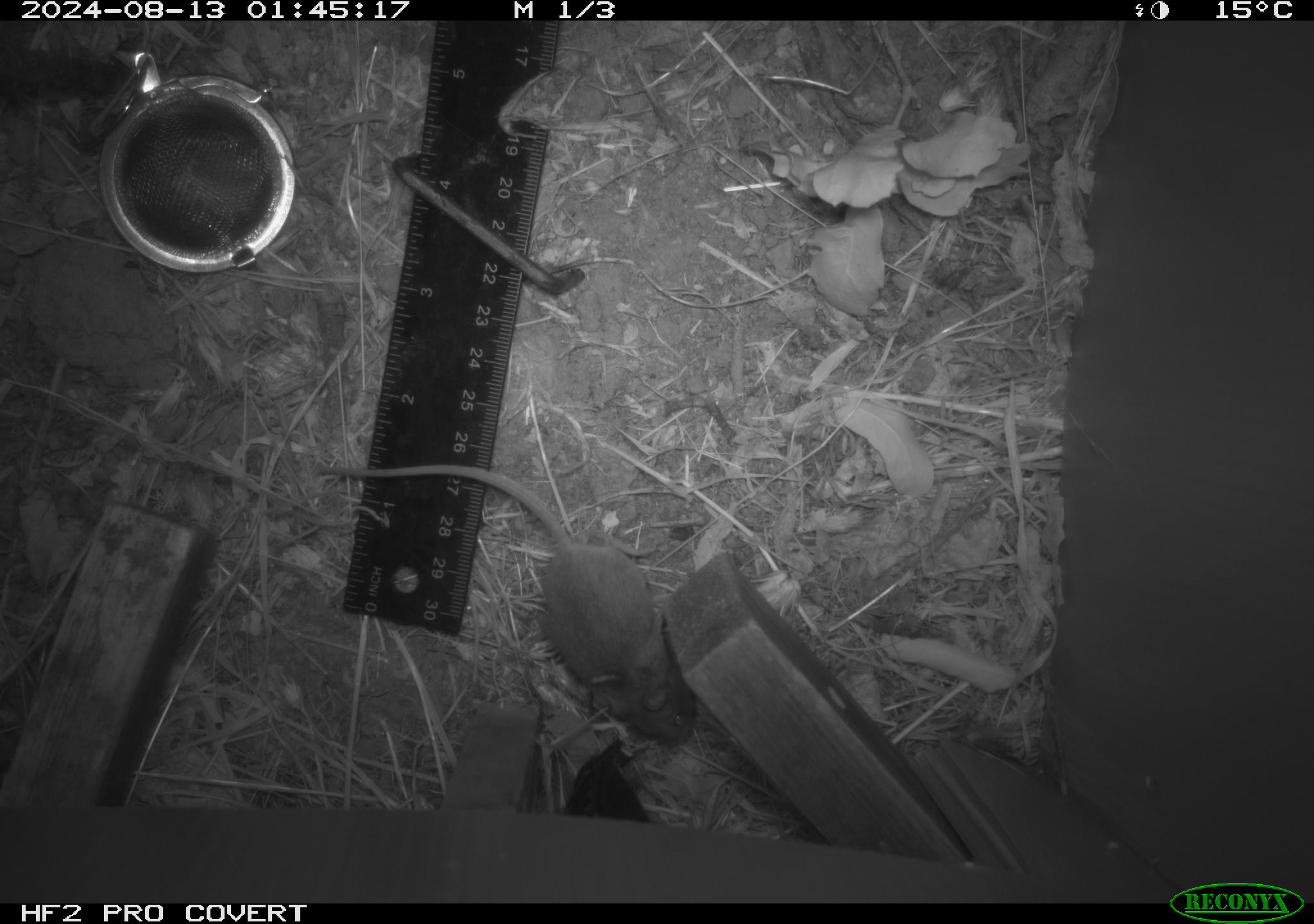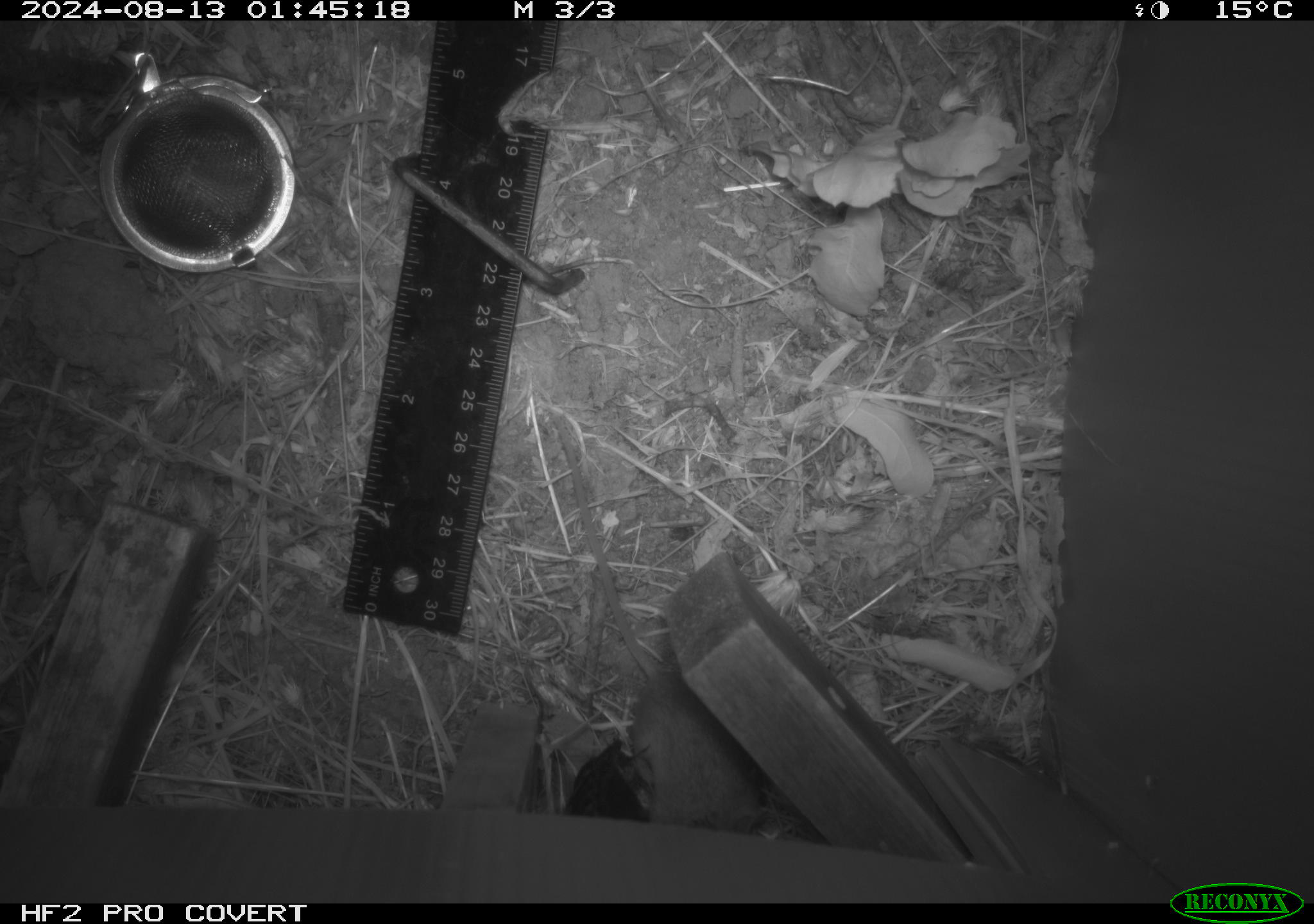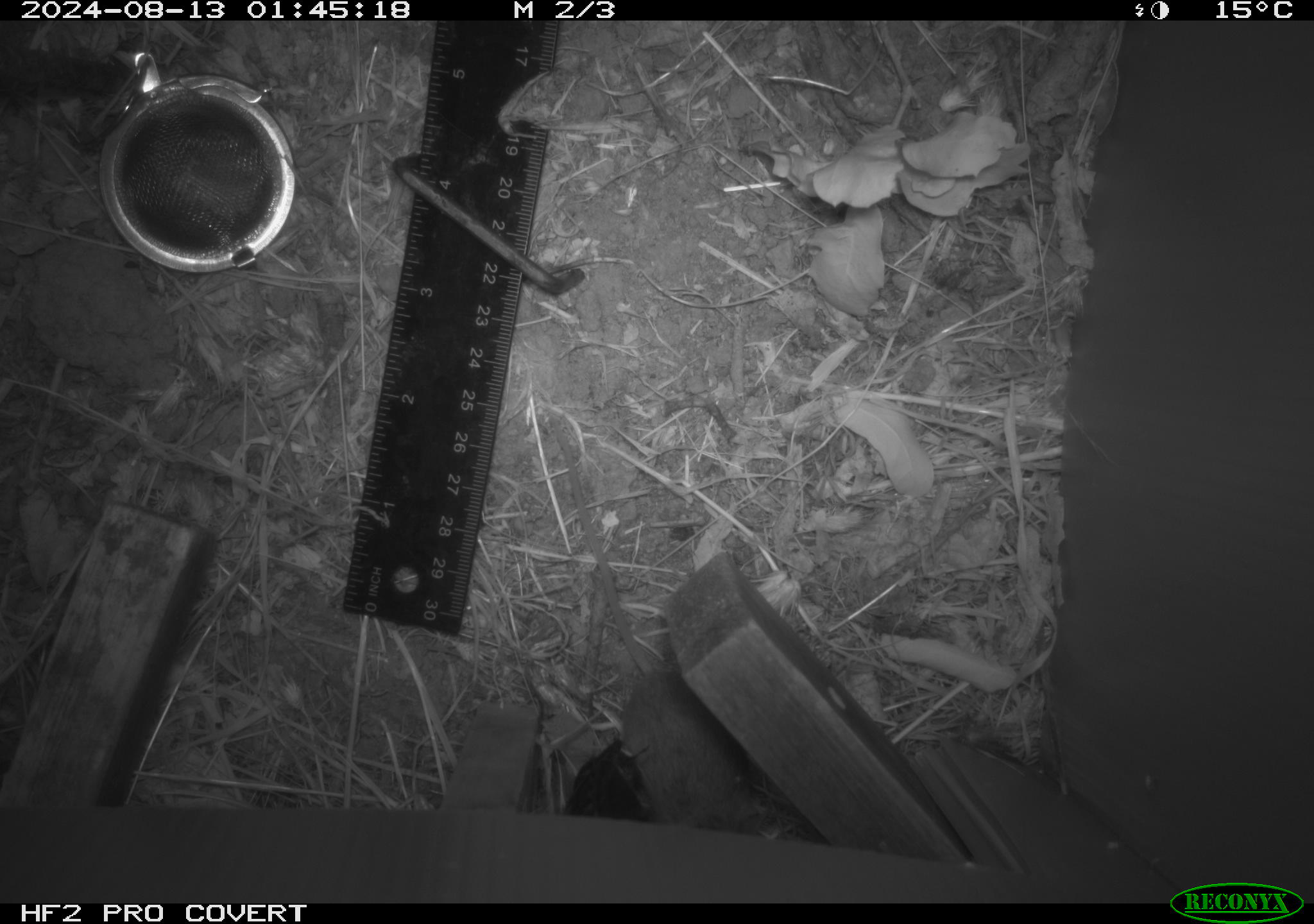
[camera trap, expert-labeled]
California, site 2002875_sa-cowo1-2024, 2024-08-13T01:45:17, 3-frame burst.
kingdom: Animalia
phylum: Chordata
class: Mammalia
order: Rodentia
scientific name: Rodentia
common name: mouse species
Mouse species (Rodentia).